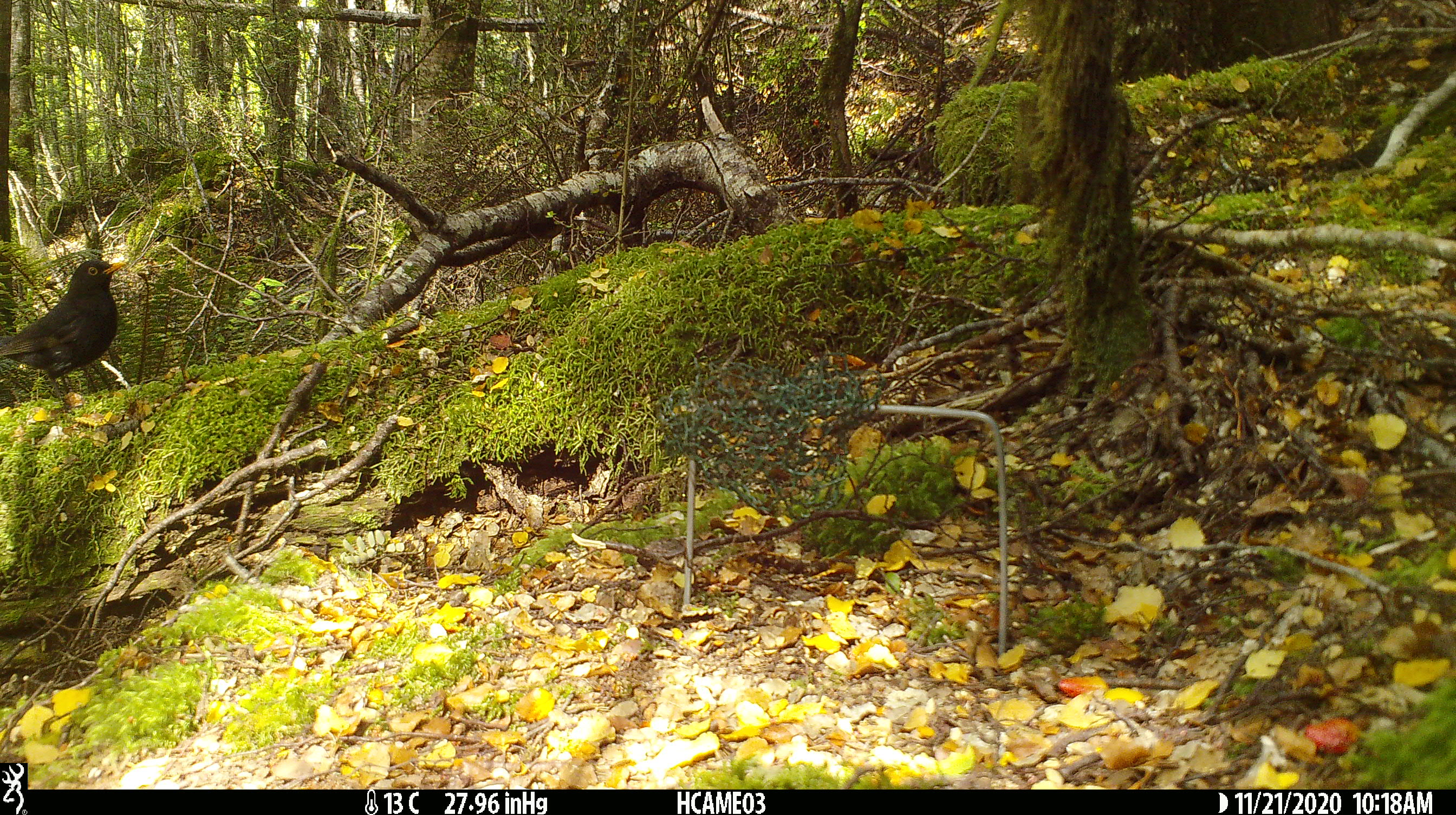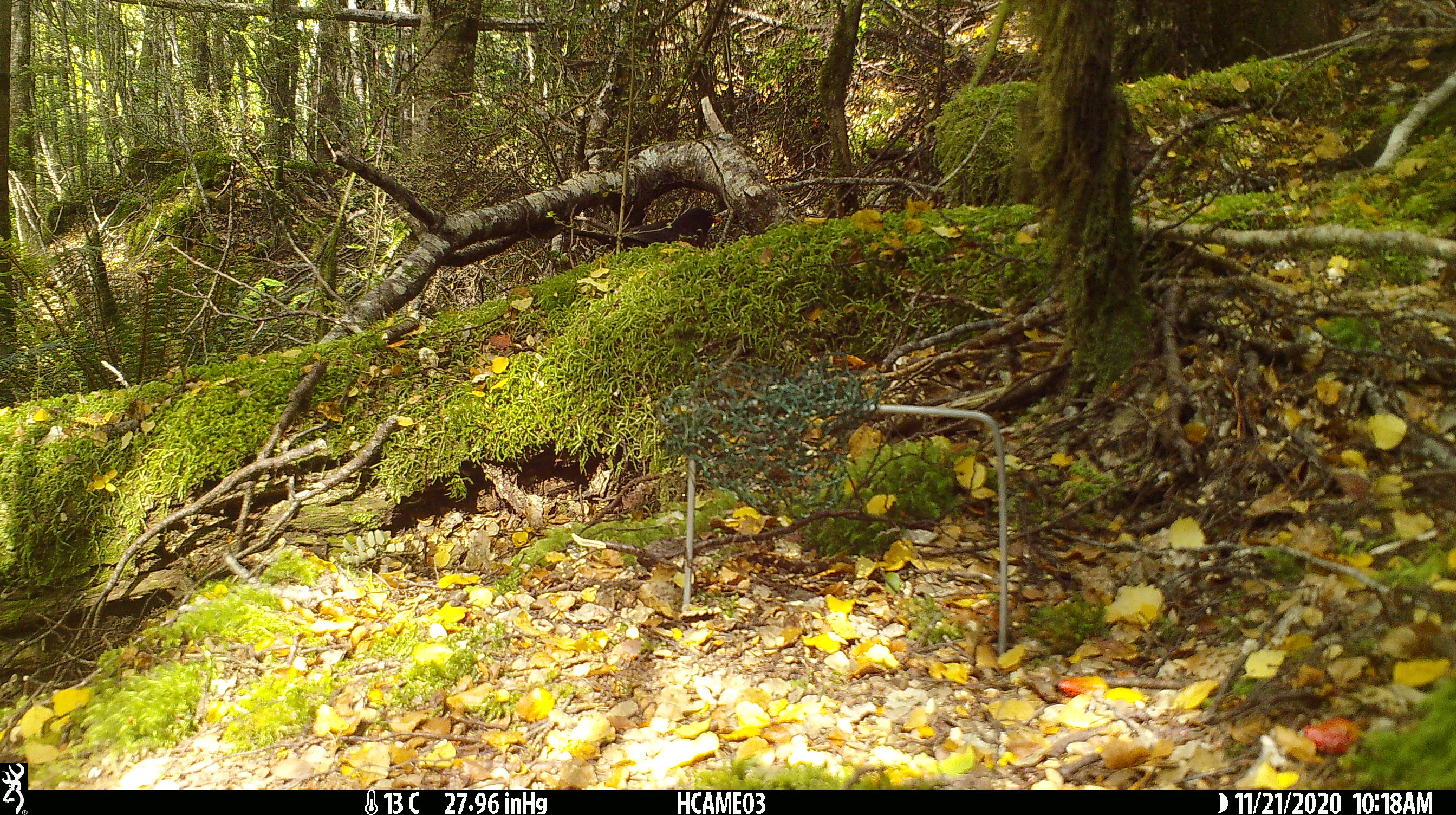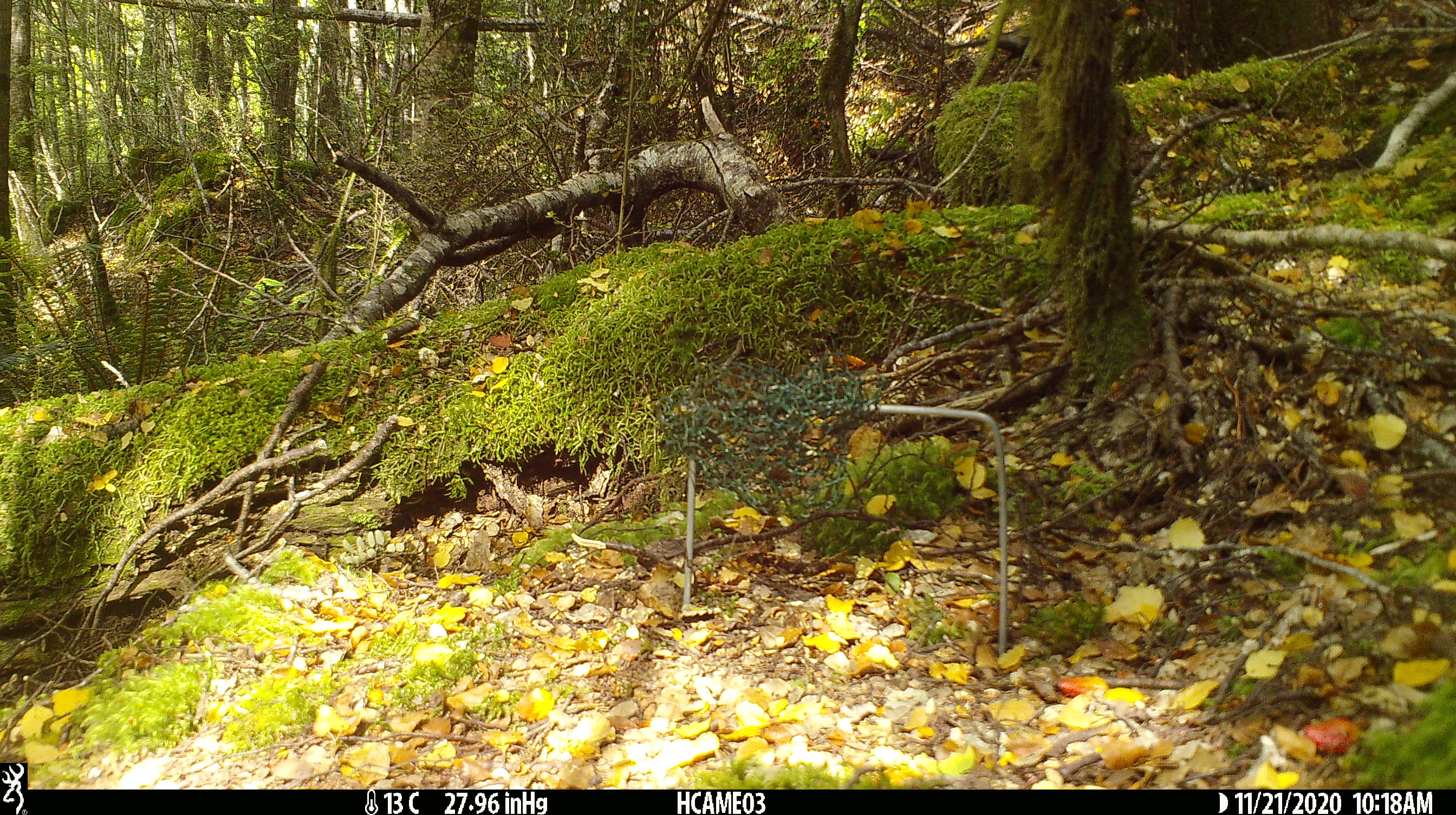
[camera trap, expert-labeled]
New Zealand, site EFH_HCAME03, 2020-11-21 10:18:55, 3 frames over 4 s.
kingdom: Animalia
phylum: Chordata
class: Aves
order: Passeriformes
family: Turdidae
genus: Turdus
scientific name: Turdus merula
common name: eurasian blackbird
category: blackbird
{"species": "blackbird (eurasian blackbird) (Turdus merula)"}